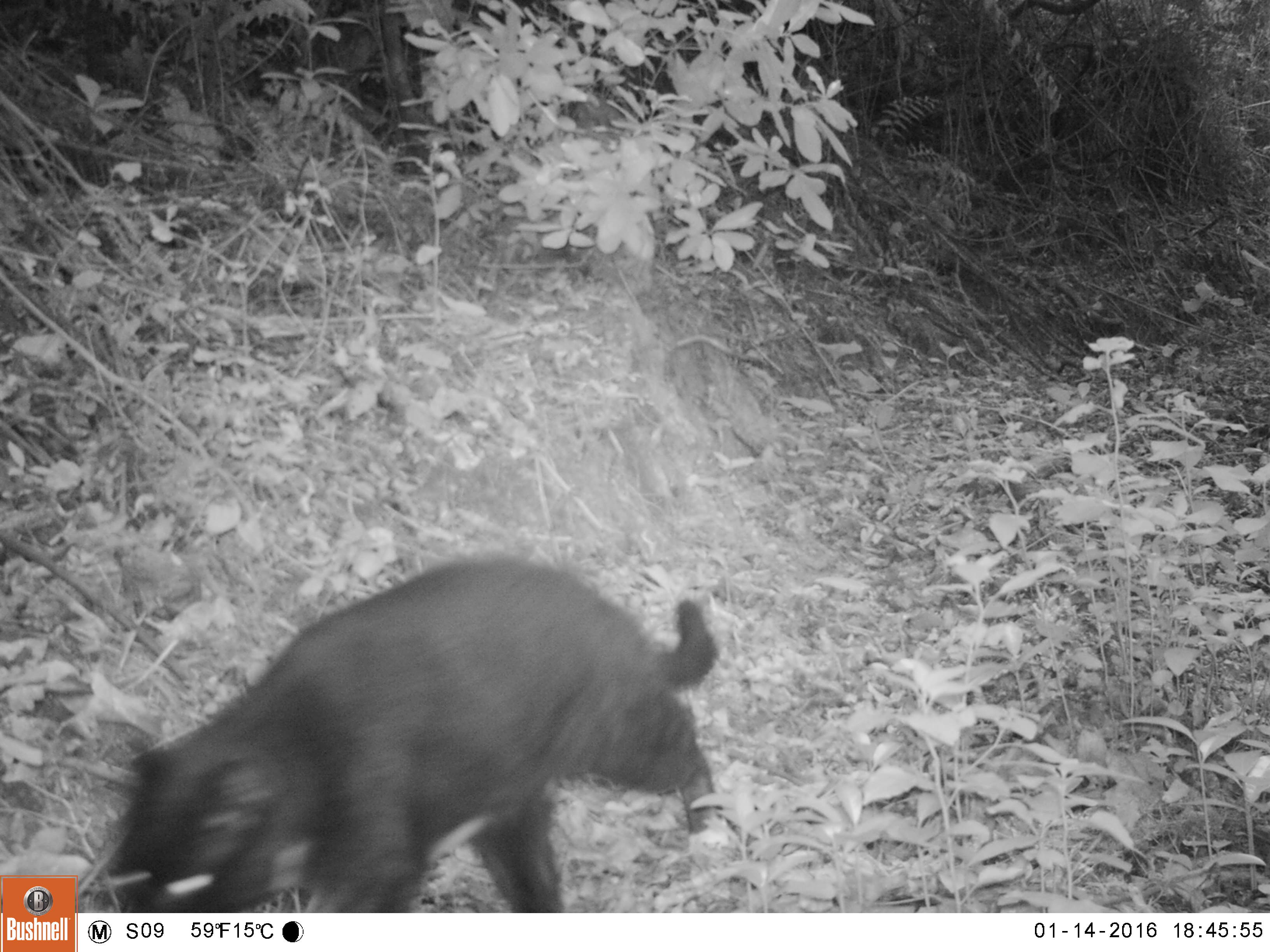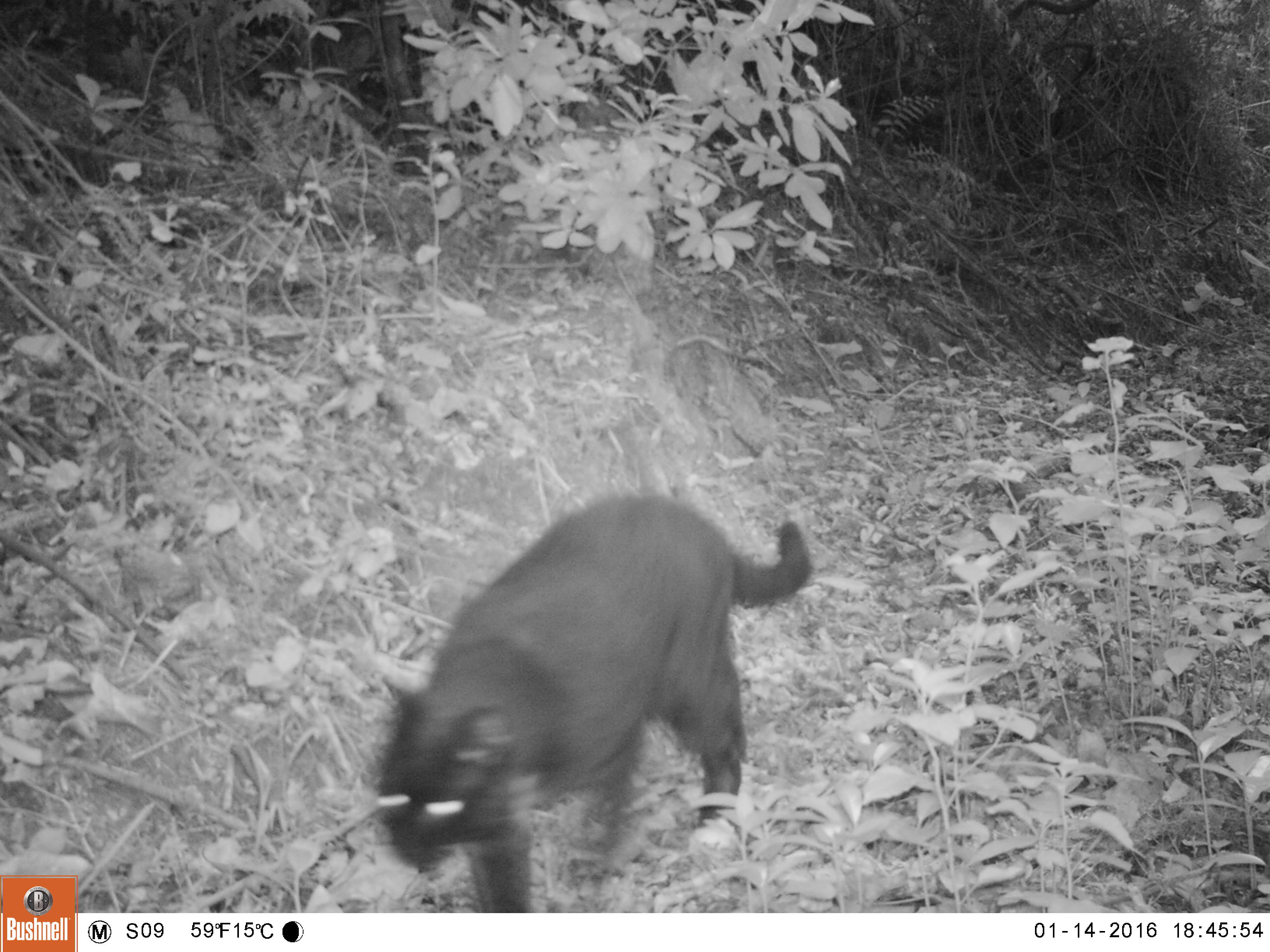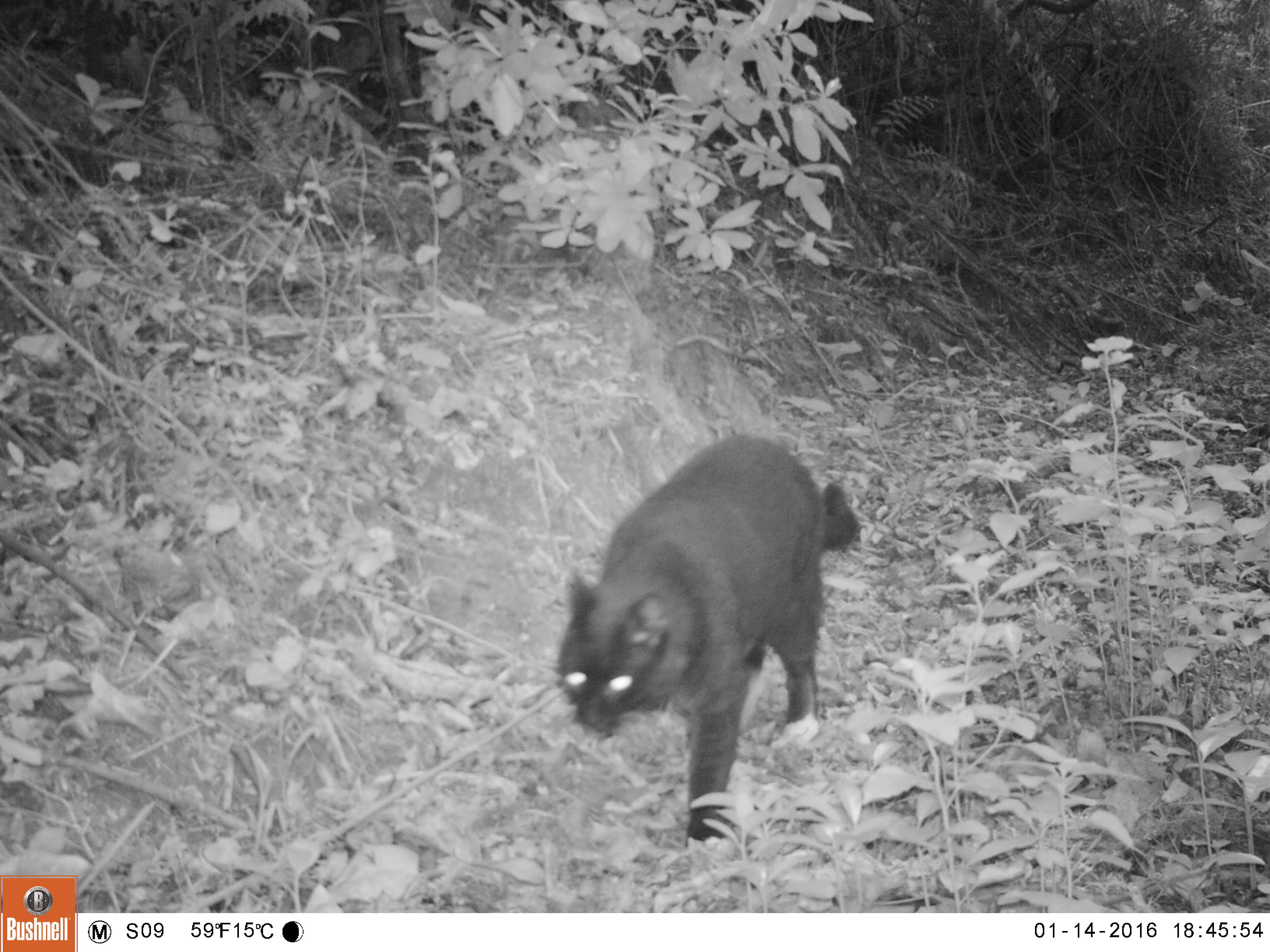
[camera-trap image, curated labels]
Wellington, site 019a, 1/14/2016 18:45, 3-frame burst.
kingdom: Animalia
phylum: Chordata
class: Mammalia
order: Carnivora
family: Felidae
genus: Felis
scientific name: Felis catus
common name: cat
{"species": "cat (Felis catus)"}